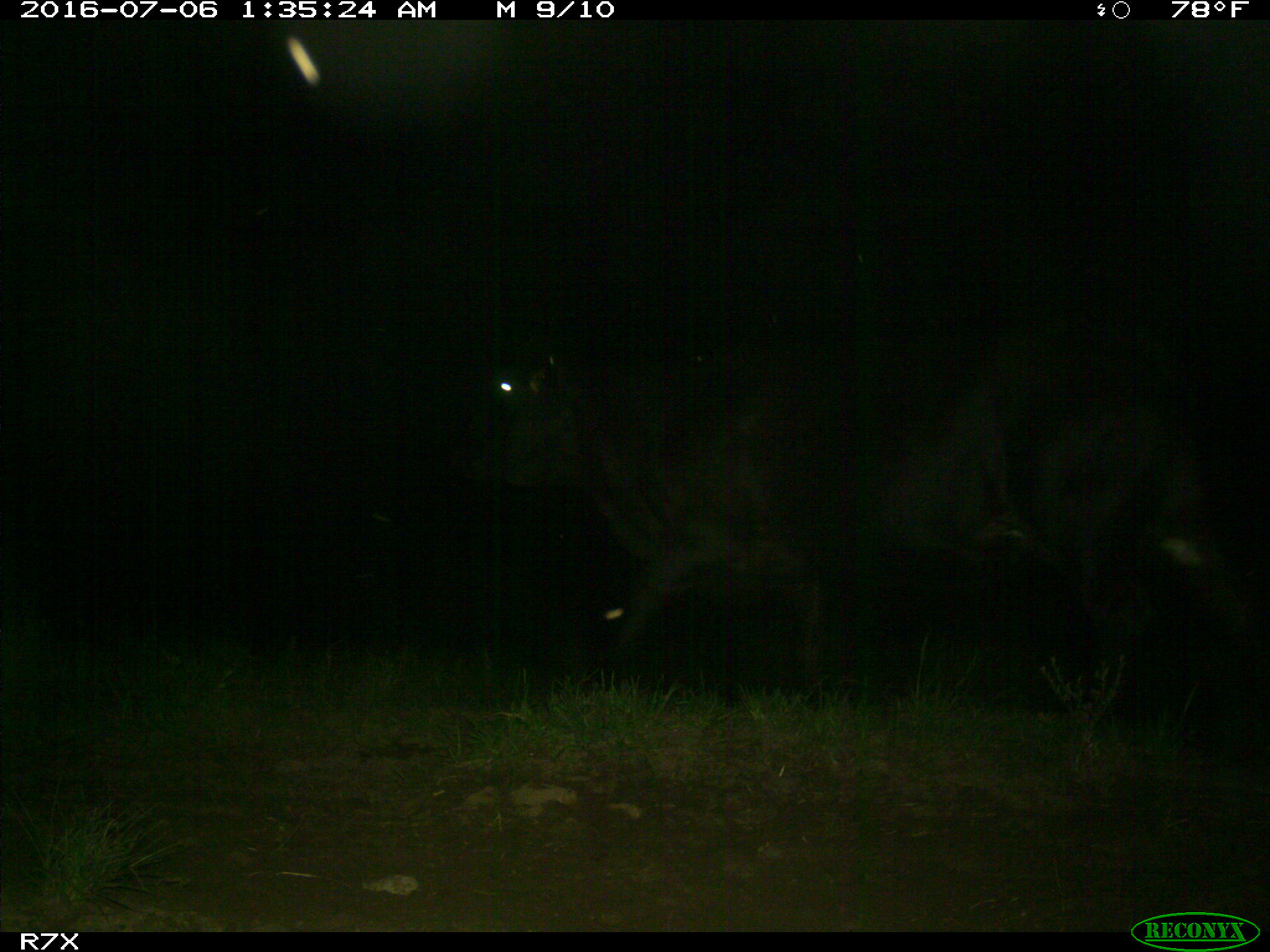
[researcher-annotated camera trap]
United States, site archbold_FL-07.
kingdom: Animalia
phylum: Chordata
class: Mammalia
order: Artiodactyla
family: Bovidae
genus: Bos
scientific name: Bos taurus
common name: domestic cow